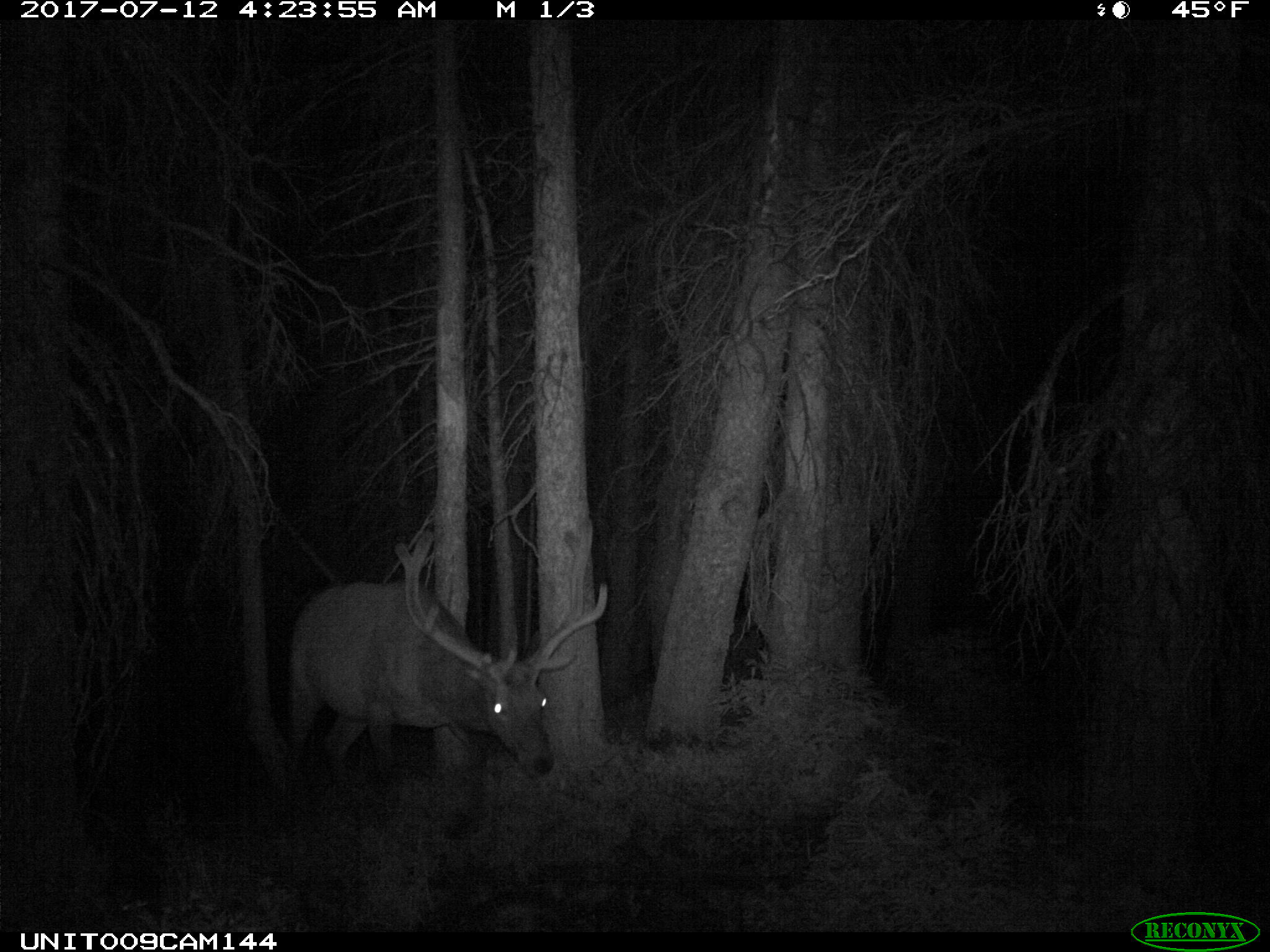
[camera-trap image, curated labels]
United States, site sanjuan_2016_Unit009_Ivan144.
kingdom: Animalia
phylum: Chordata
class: Mammalia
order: Artiodactyla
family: Cervidae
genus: Cervus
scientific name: Cervus elaphus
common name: red deer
Cervus elaphus (red deer).